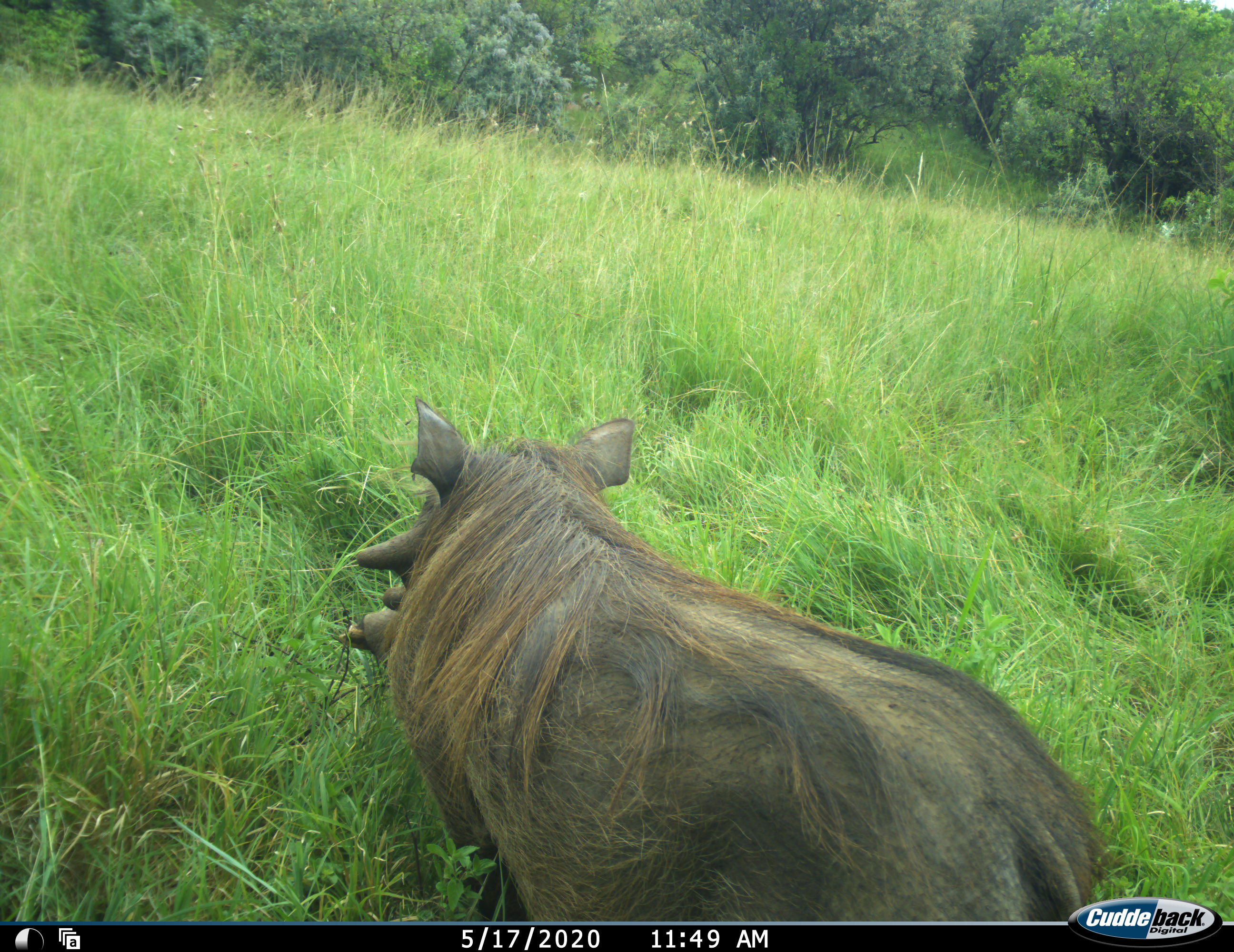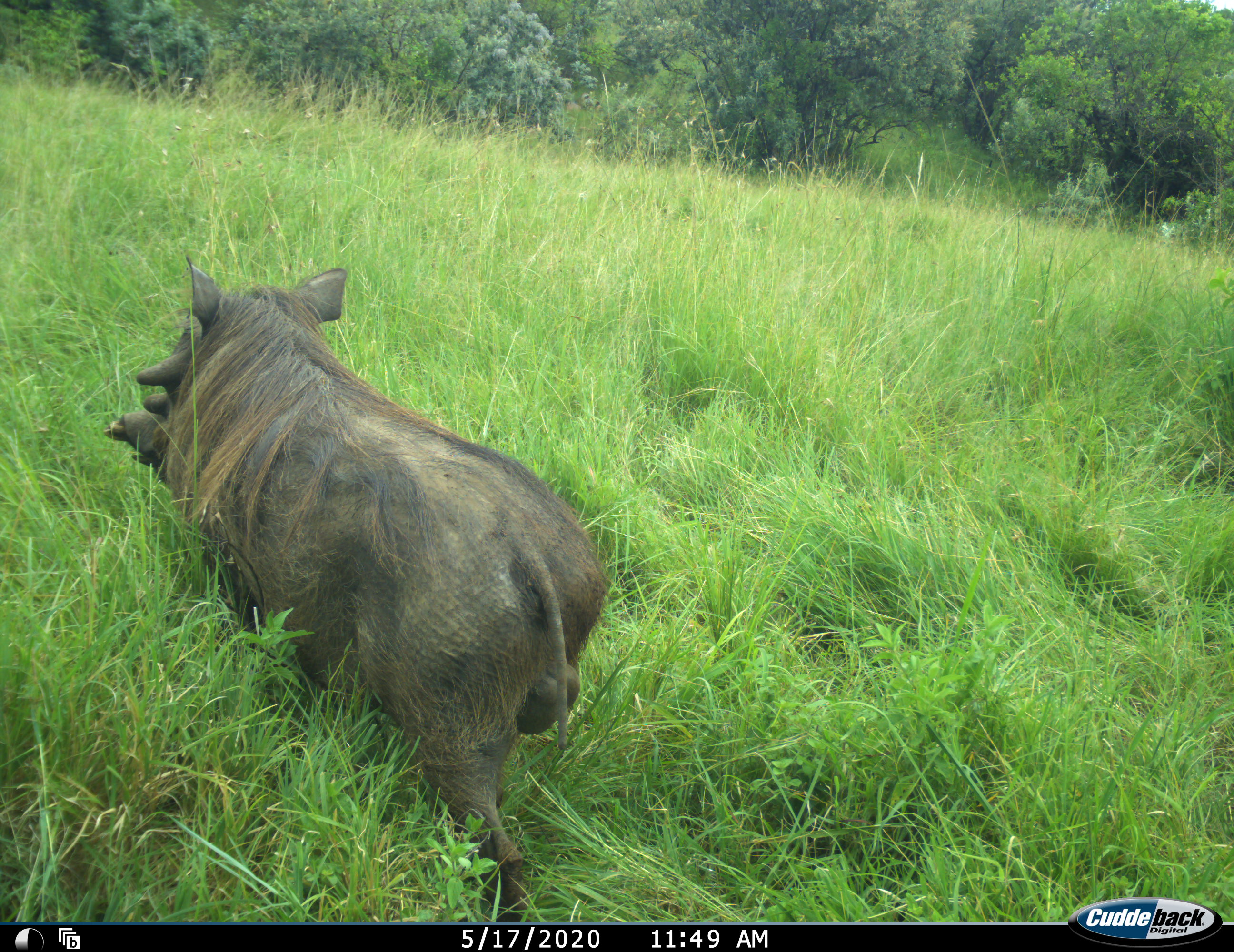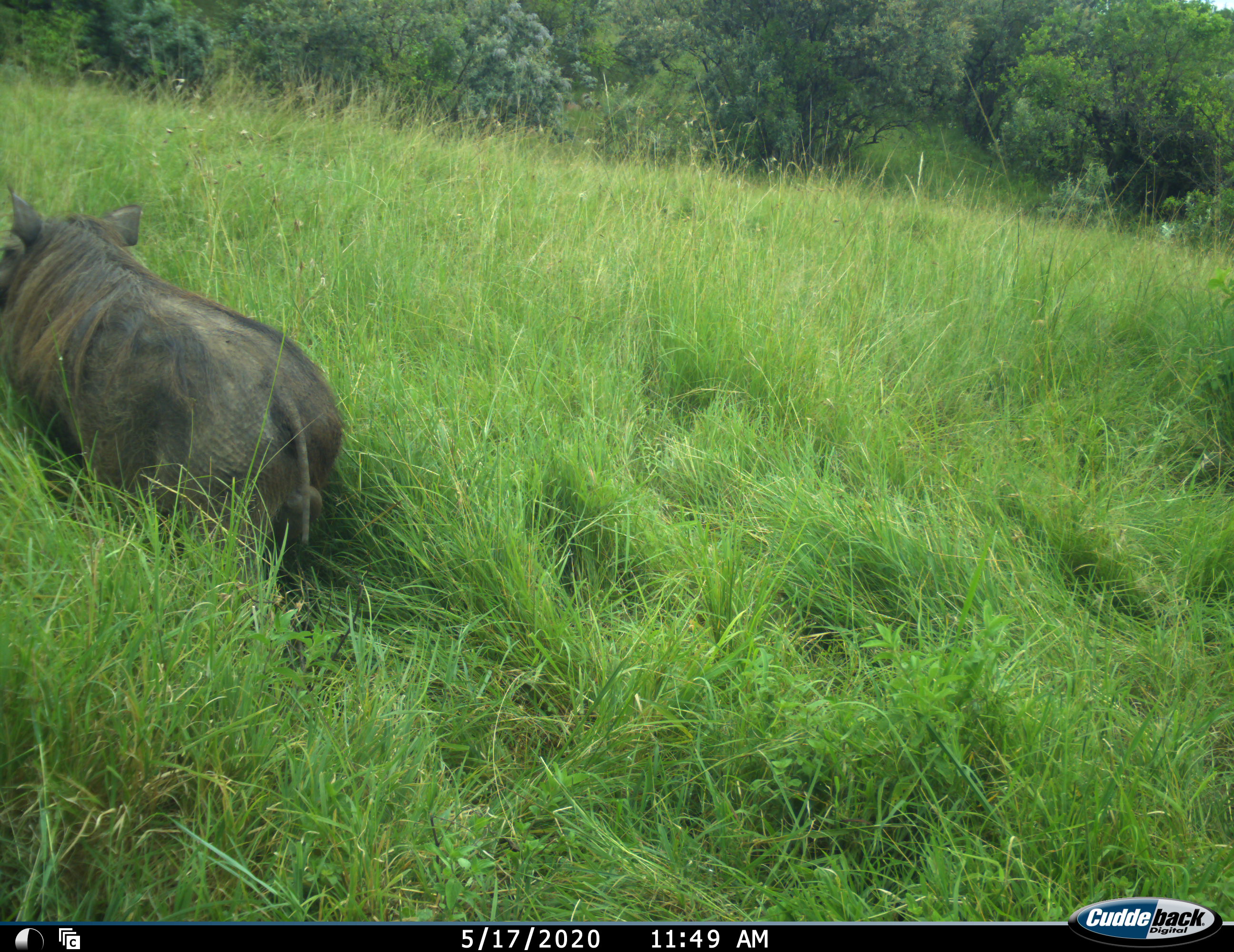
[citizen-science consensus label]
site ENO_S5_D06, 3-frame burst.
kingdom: Animalia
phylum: Chordata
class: Mammalia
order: Artiodactyla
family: Suidae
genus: Phacochoerus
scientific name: Phacochoerus africanus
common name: warthog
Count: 1.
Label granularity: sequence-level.